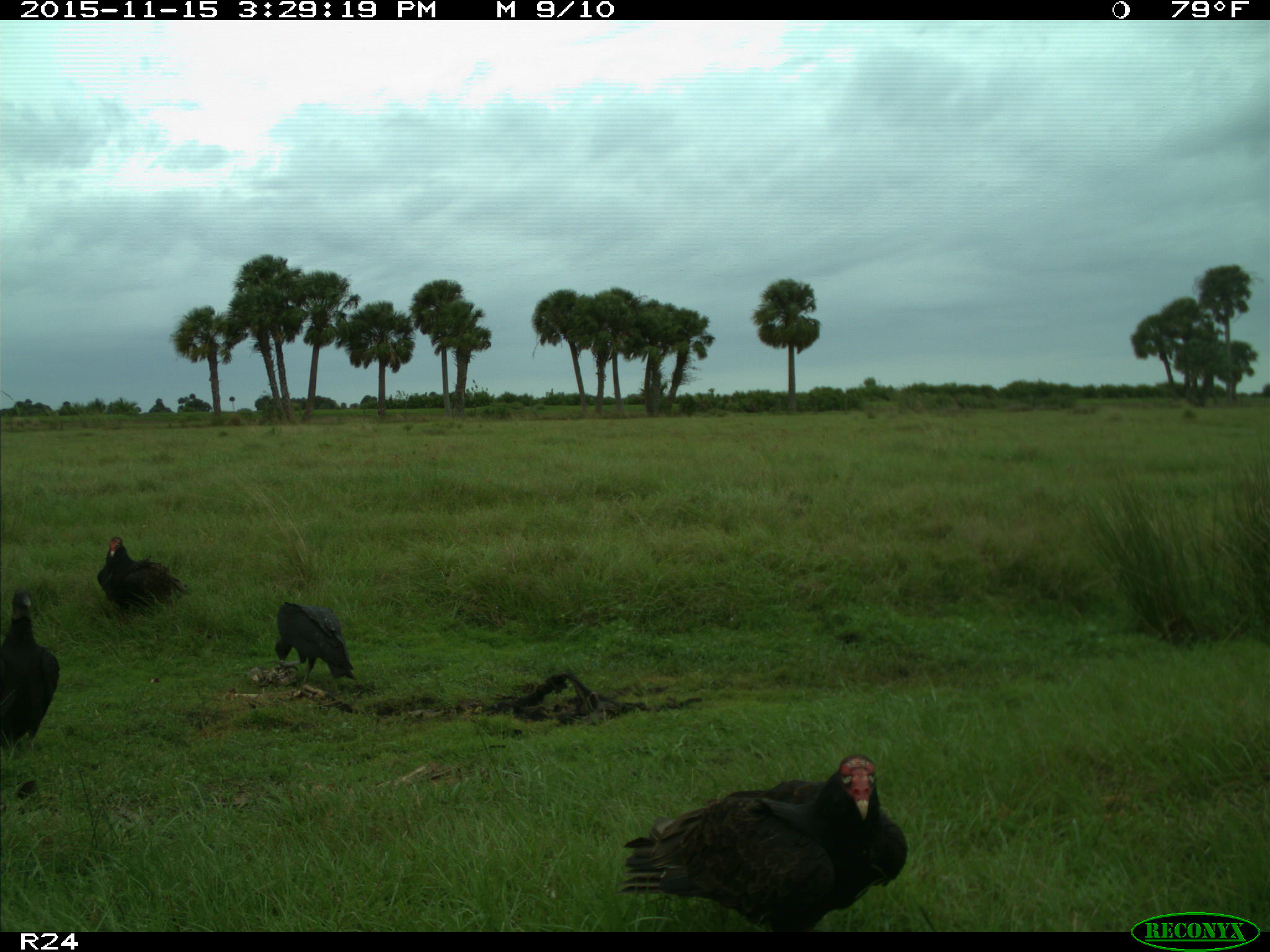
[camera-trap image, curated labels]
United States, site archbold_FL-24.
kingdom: Animalia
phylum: Chordata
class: Aves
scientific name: Aves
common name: birds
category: unidentified bird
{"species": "unidentified bird (birds) (Aves)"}